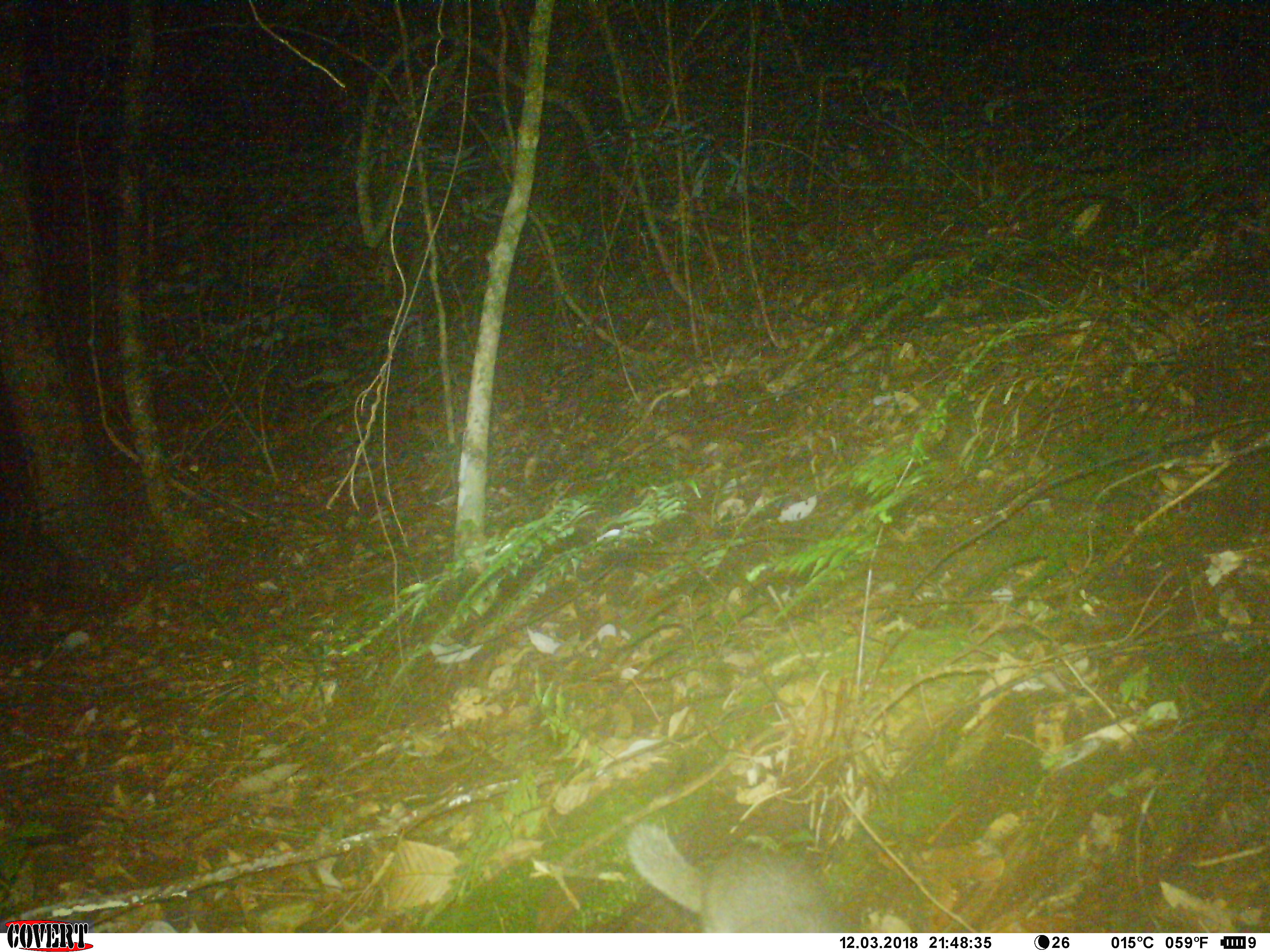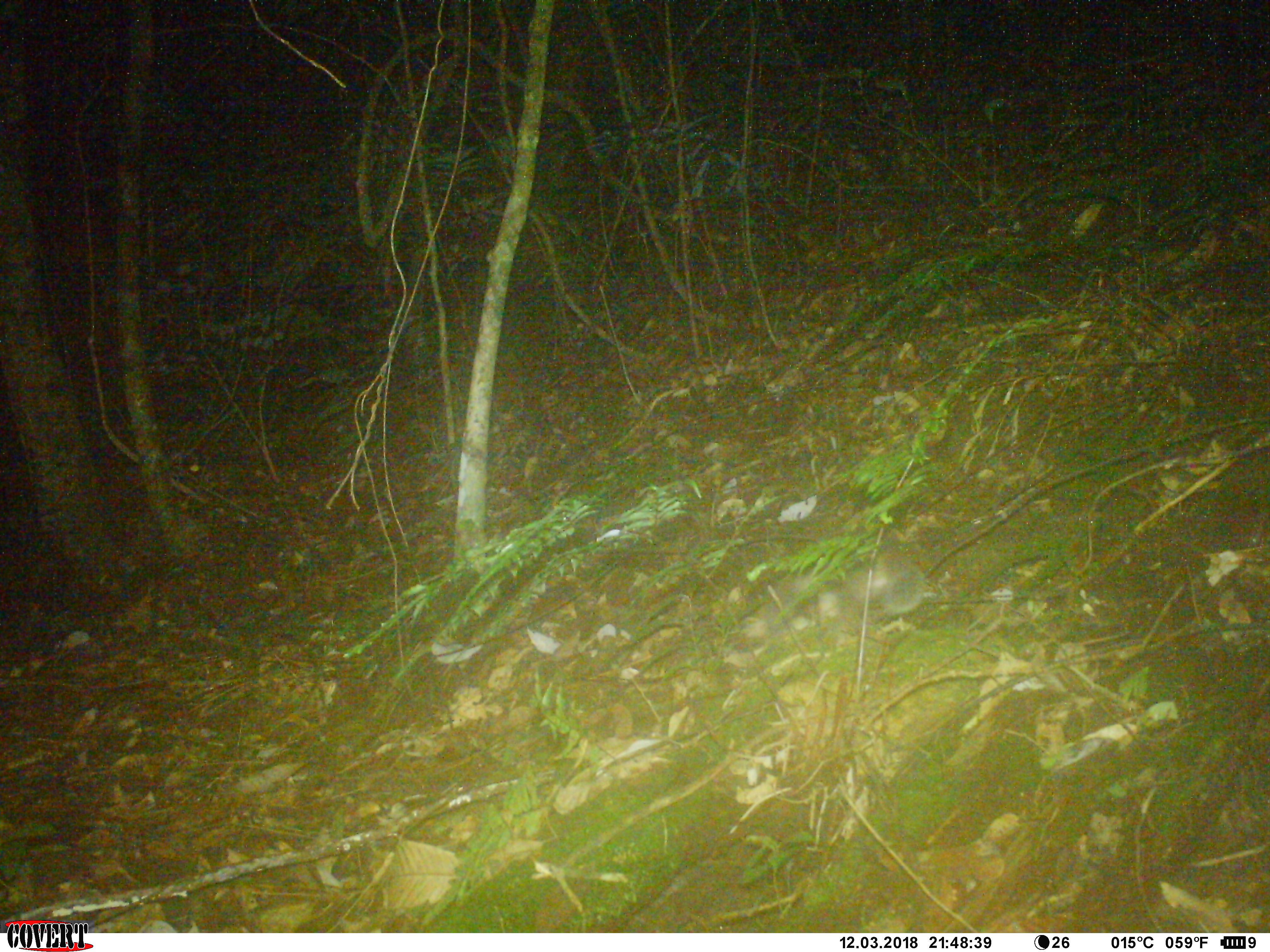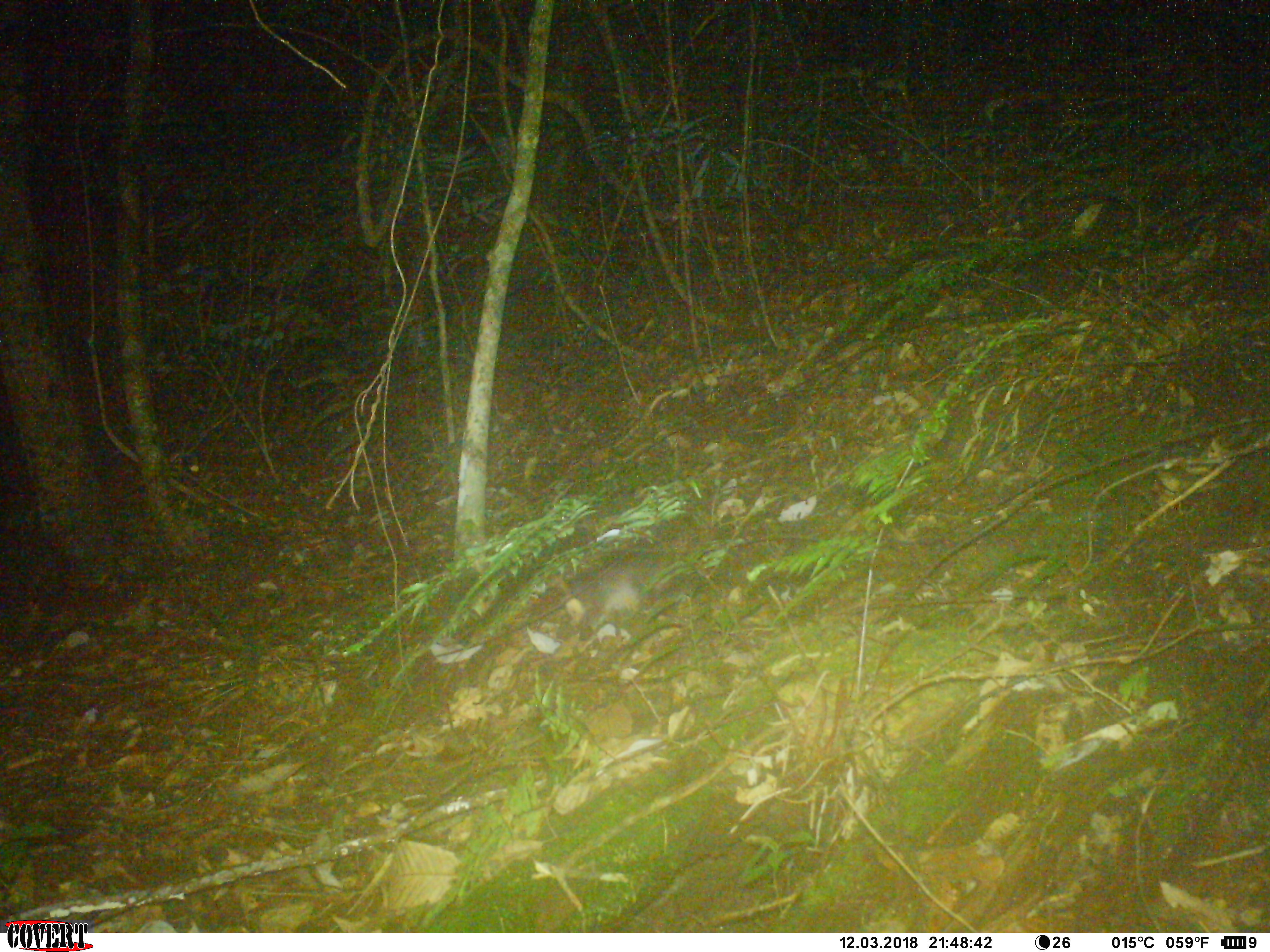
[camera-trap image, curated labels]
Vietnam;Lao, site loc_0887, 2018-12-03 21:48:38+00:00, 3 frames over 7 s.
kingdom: Animalia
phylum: Chordata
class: Mammalia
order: Carnivora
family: Mustelidae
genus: Melogale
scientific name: Melogale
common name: ferret badger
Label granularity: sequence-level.